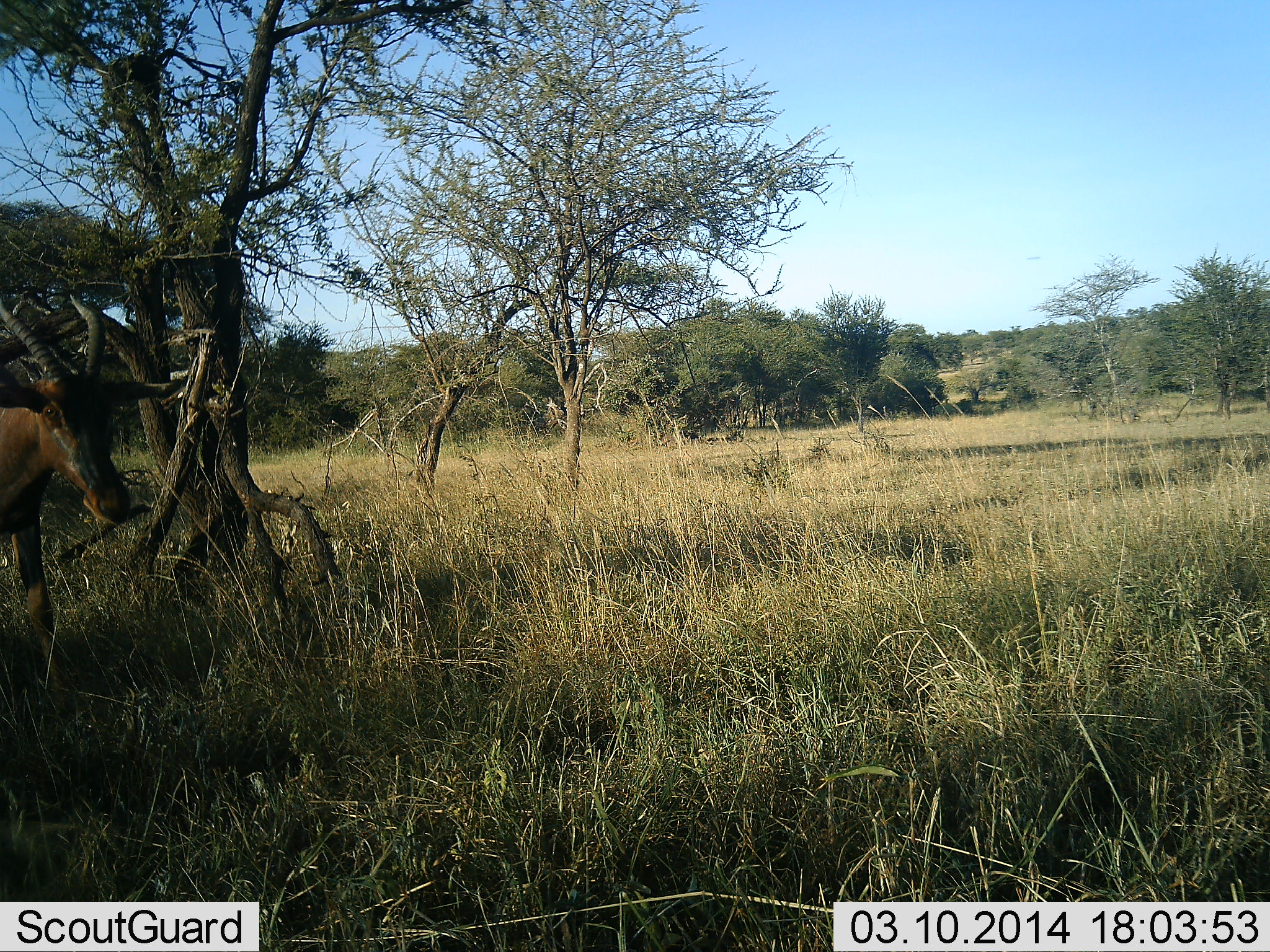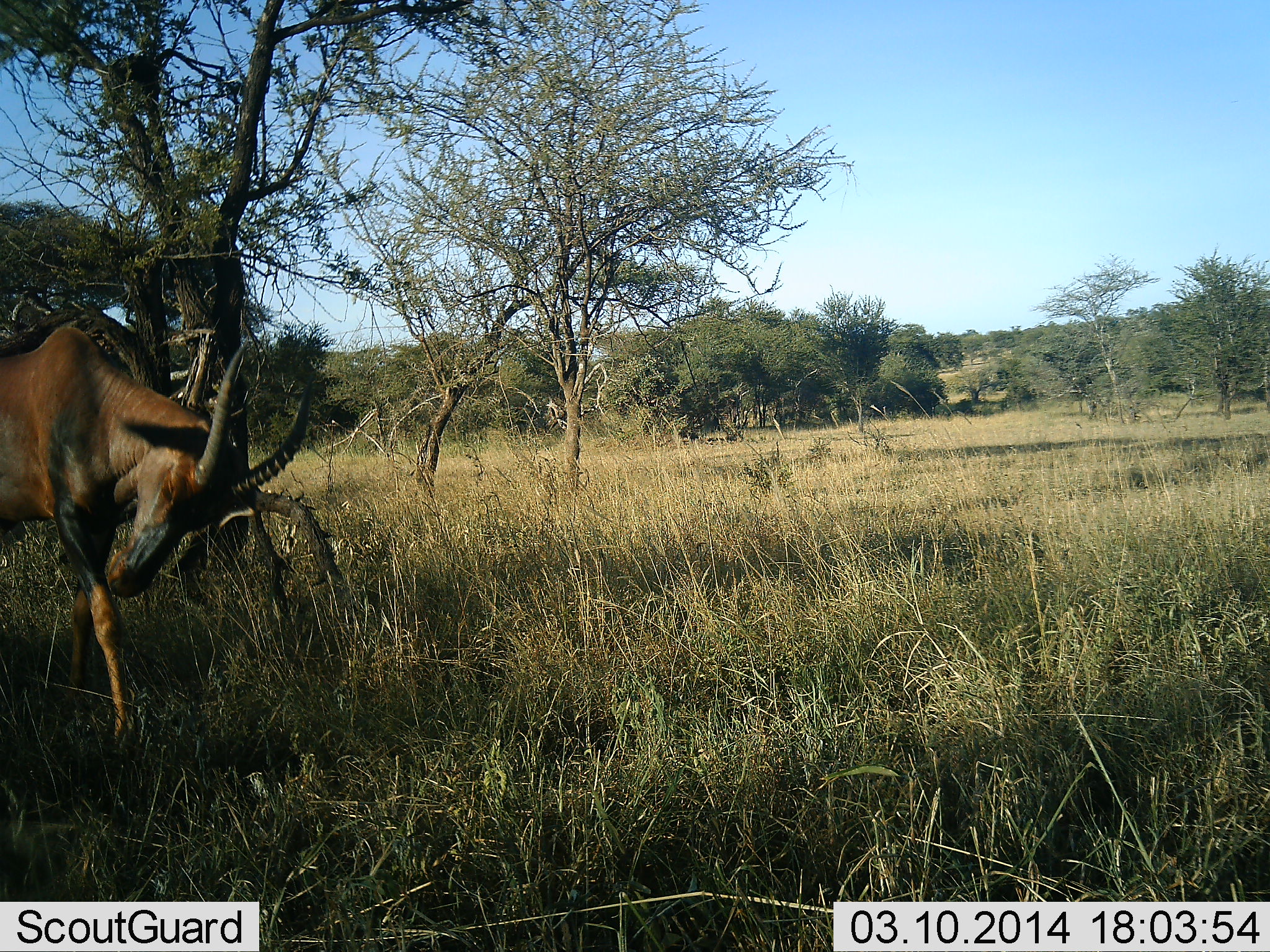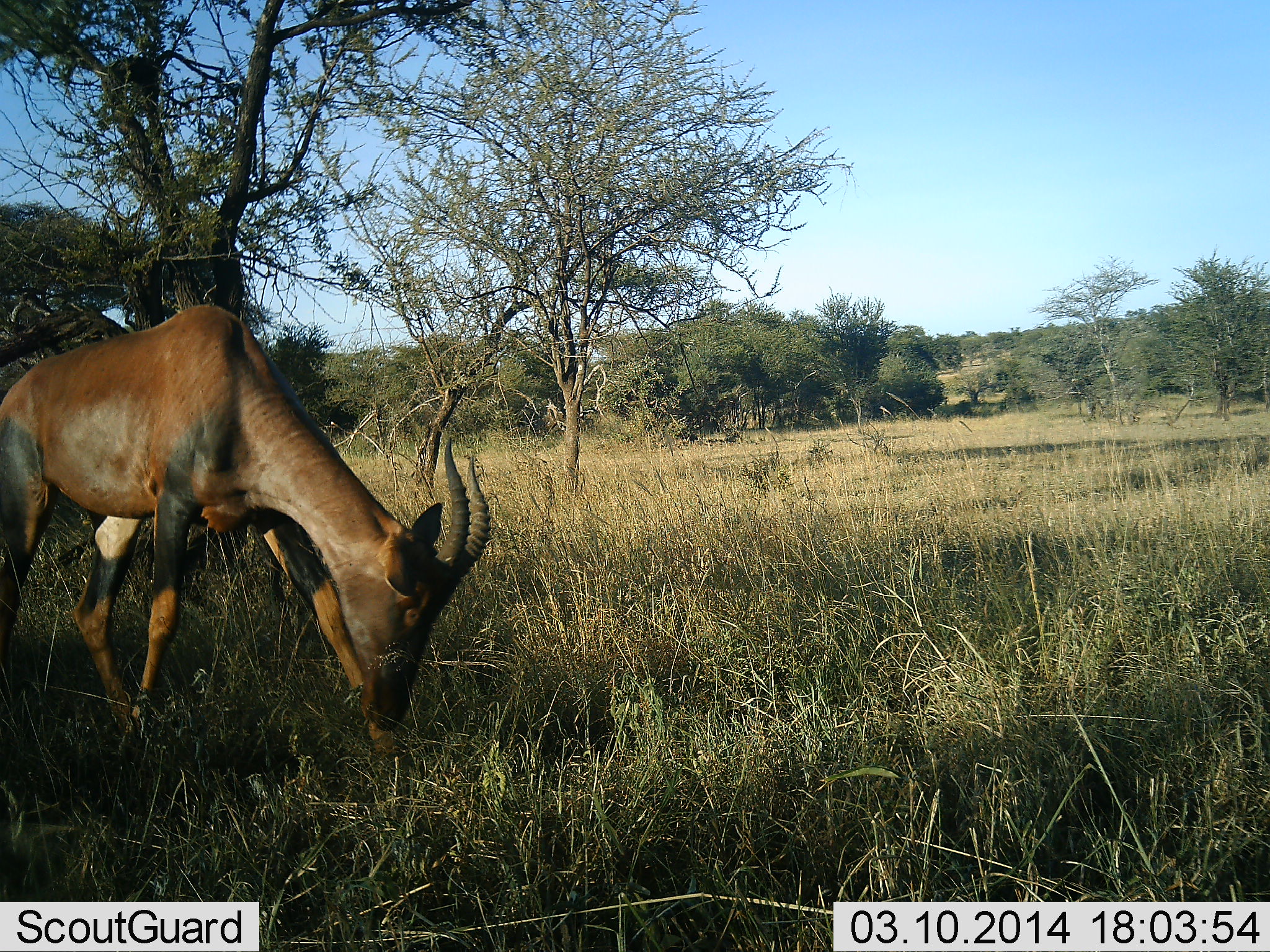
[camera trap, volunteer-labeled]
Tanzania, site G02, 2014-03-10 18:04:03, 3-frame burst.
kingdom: Animalia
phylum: Chordata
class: Mammalia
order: Artiodactyla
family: Bovidae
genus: Damaliscus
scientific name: Damaliscus lunatus jimela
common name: topi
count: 1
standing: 0%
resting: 0%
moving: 90%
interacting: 0%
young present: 0%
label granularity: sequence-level